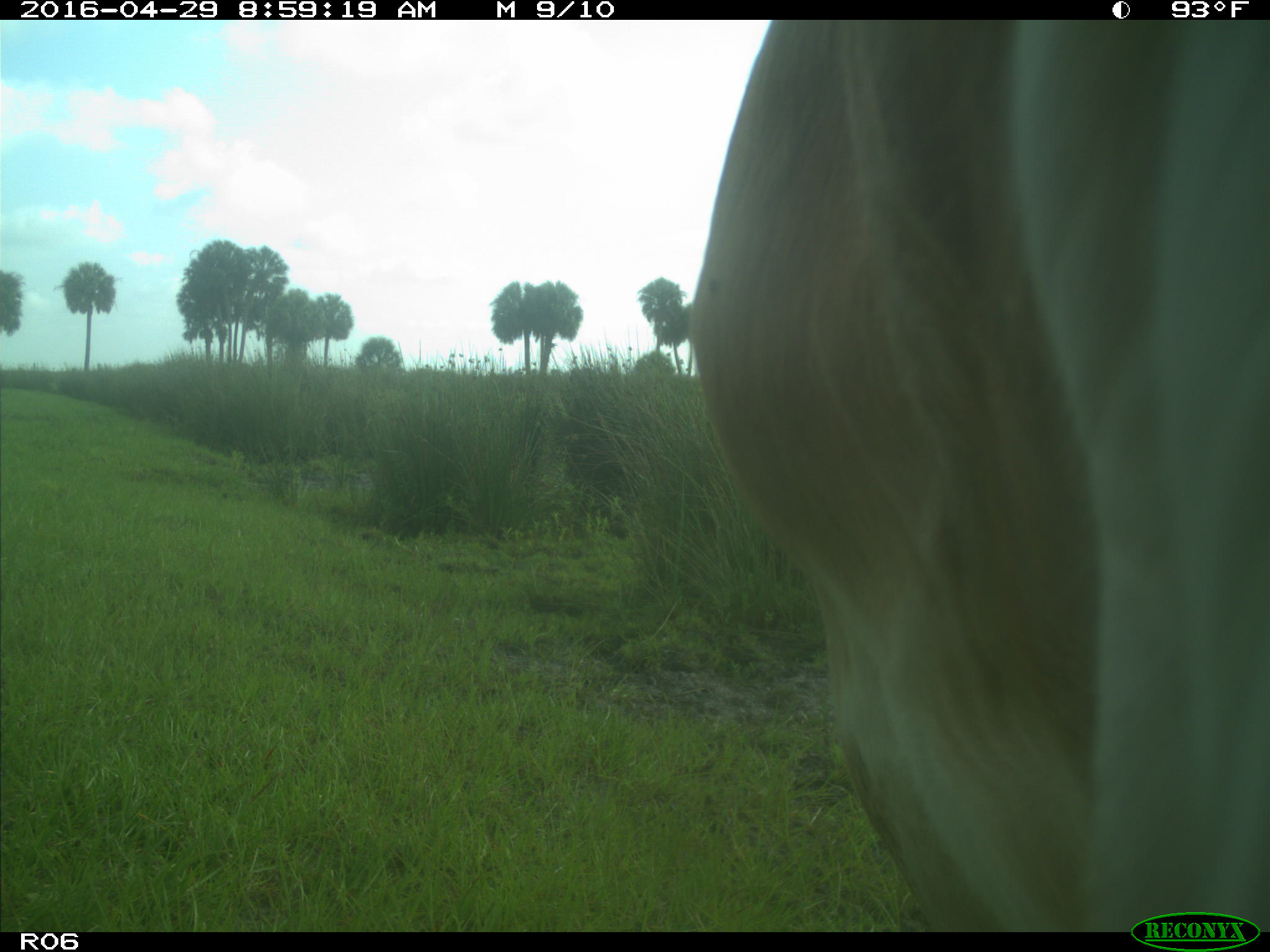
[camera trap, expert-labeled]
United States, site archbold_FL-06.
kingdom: Animalia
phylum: Chordata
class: Mammalia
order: Artiodactyla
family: Bovidae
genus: Bos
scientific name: Bos taurus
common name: domestic cow